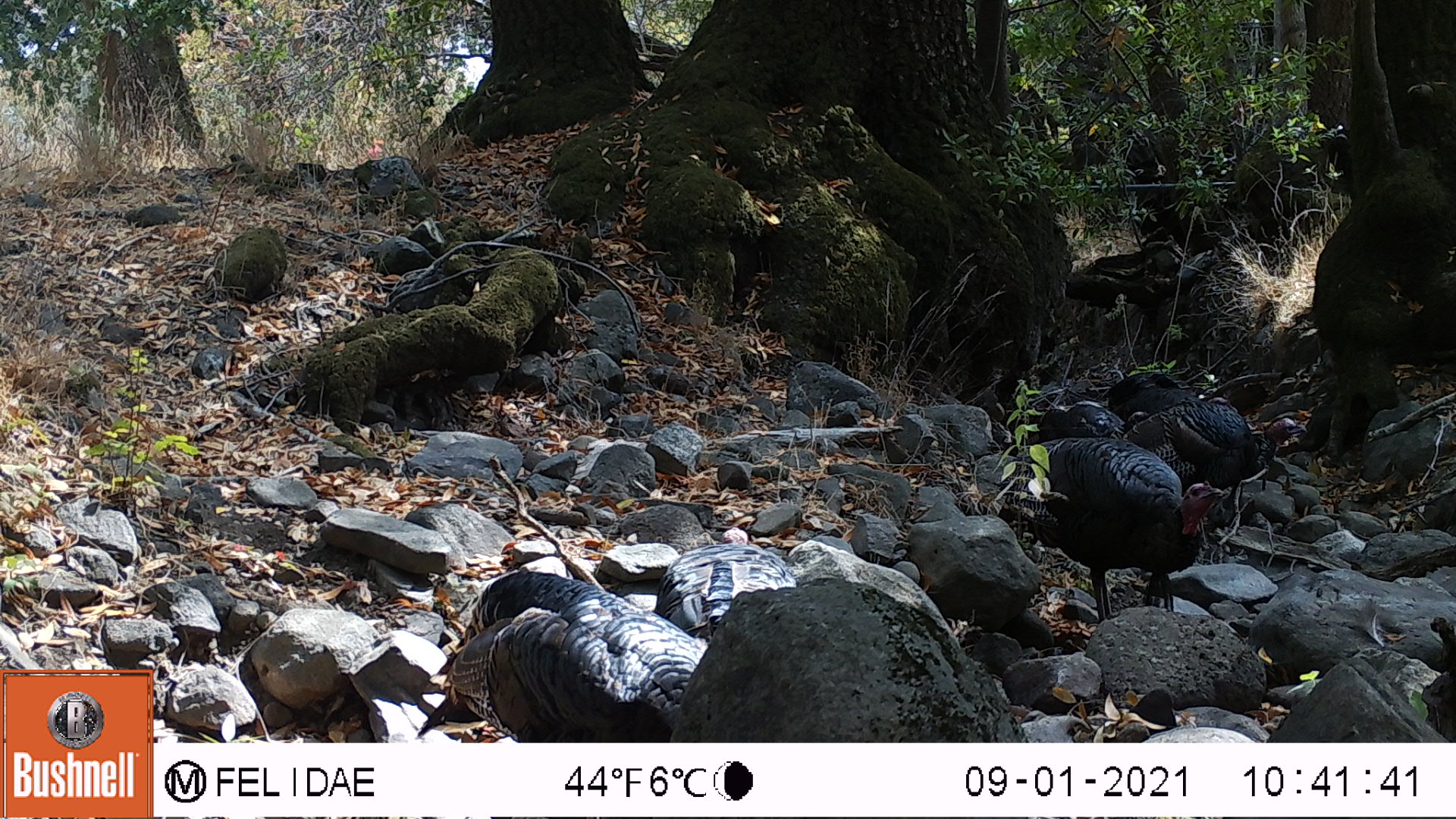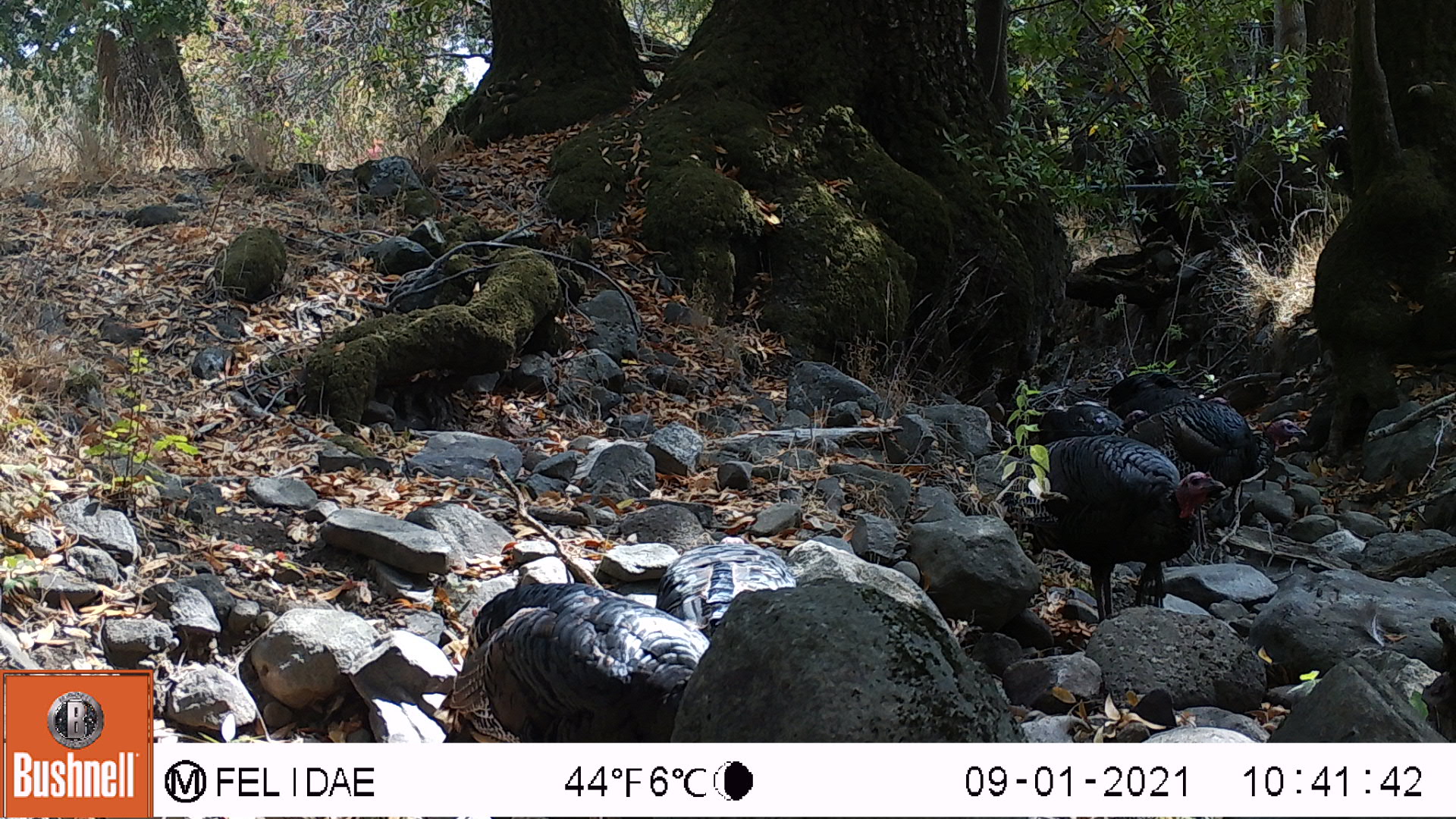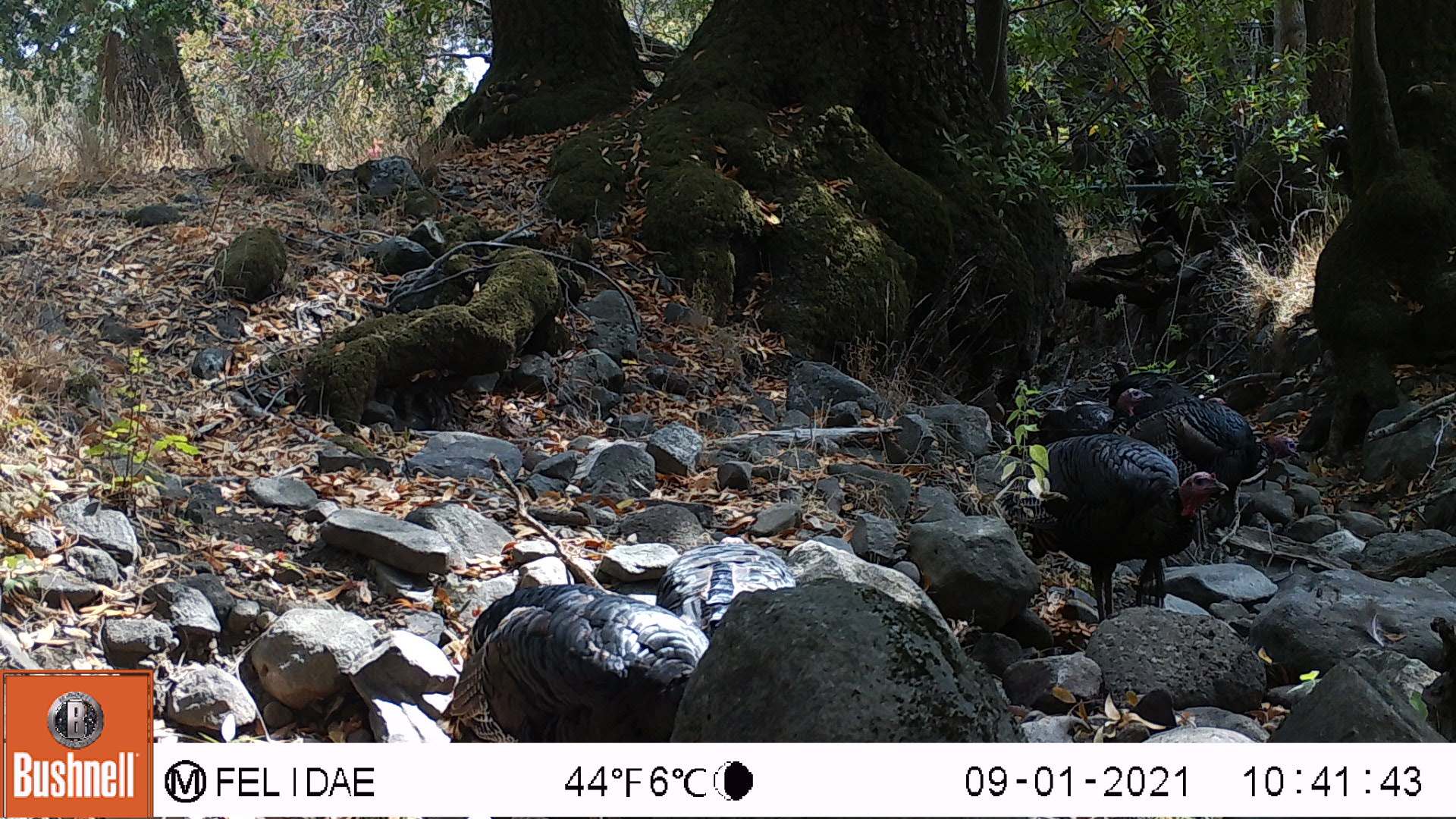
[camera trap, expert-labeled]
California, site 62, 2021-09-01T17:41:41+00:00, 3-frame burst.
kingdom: Animalia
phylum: Chordata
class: Aves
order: Galliformes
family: Phasianidae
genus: Meleagris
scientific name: Meleagris gallopavo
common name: turkey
Turkey (Meleagris gallopavo).